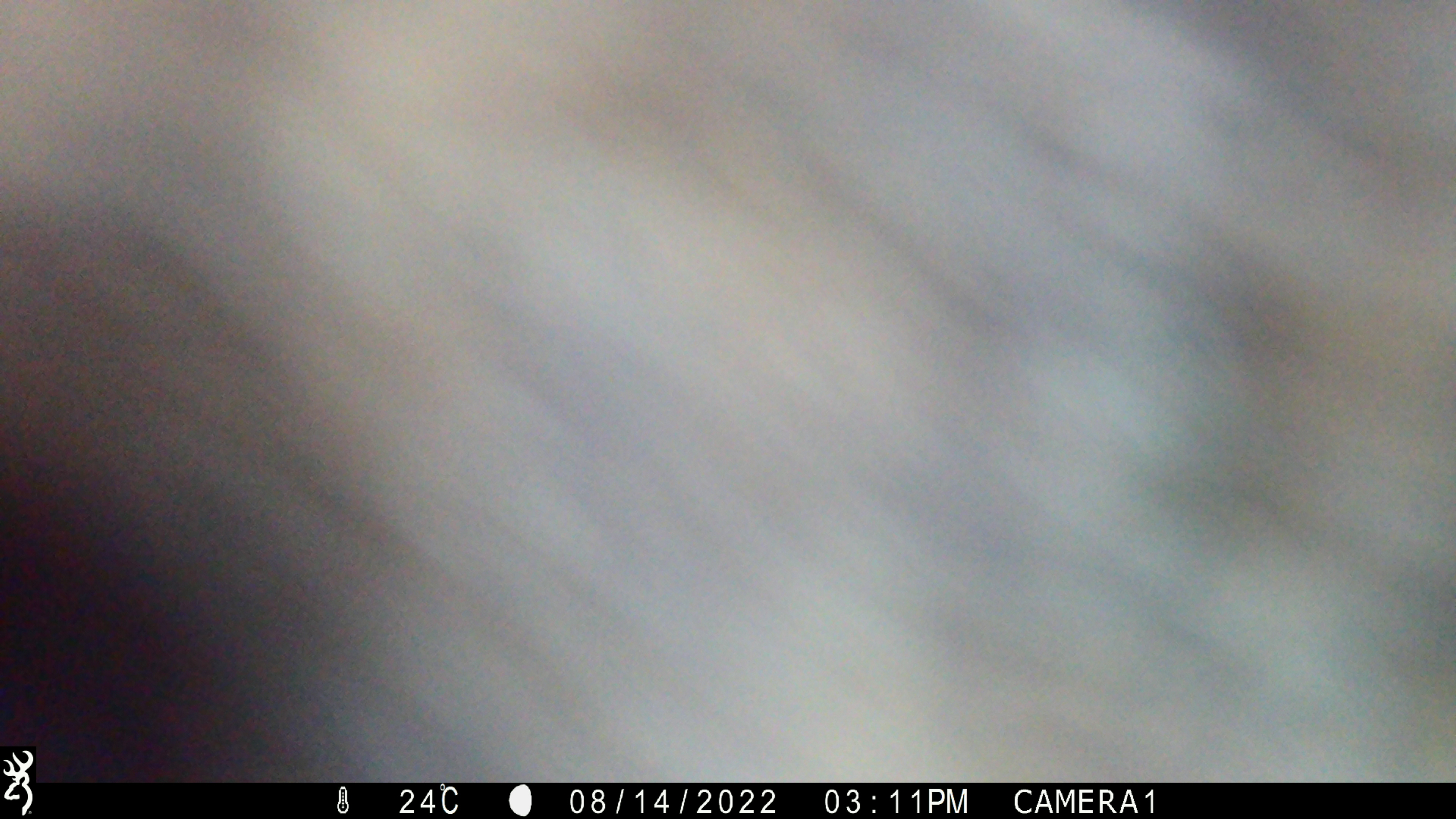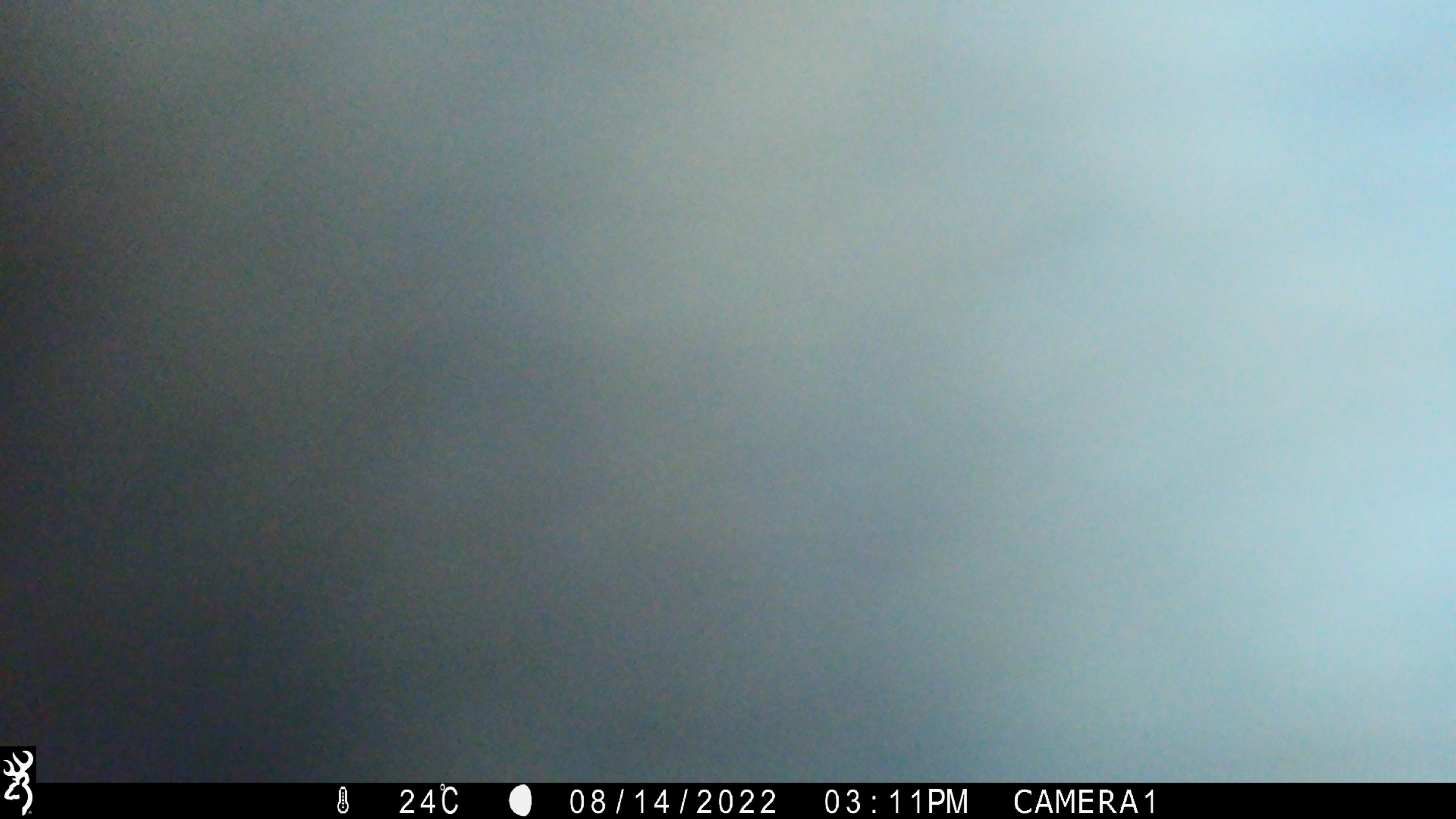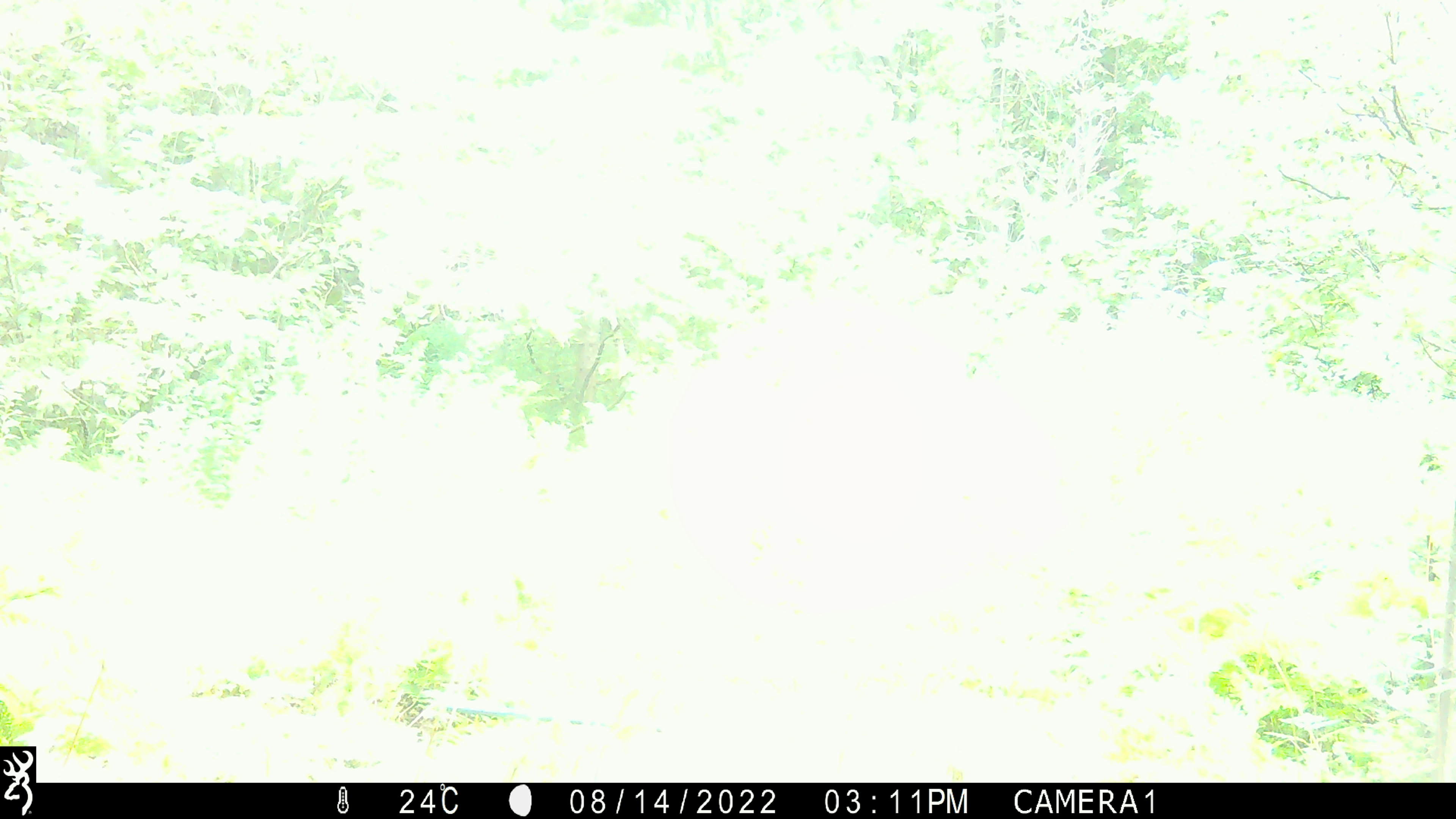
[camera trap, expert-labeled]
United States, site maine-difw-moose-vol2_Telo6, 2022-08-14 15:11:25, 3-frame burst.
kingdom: Animalia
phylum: Chordata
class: Mammalia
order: Artiodactyla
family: Cervidae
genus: Alces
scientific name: Alces alces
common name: moose